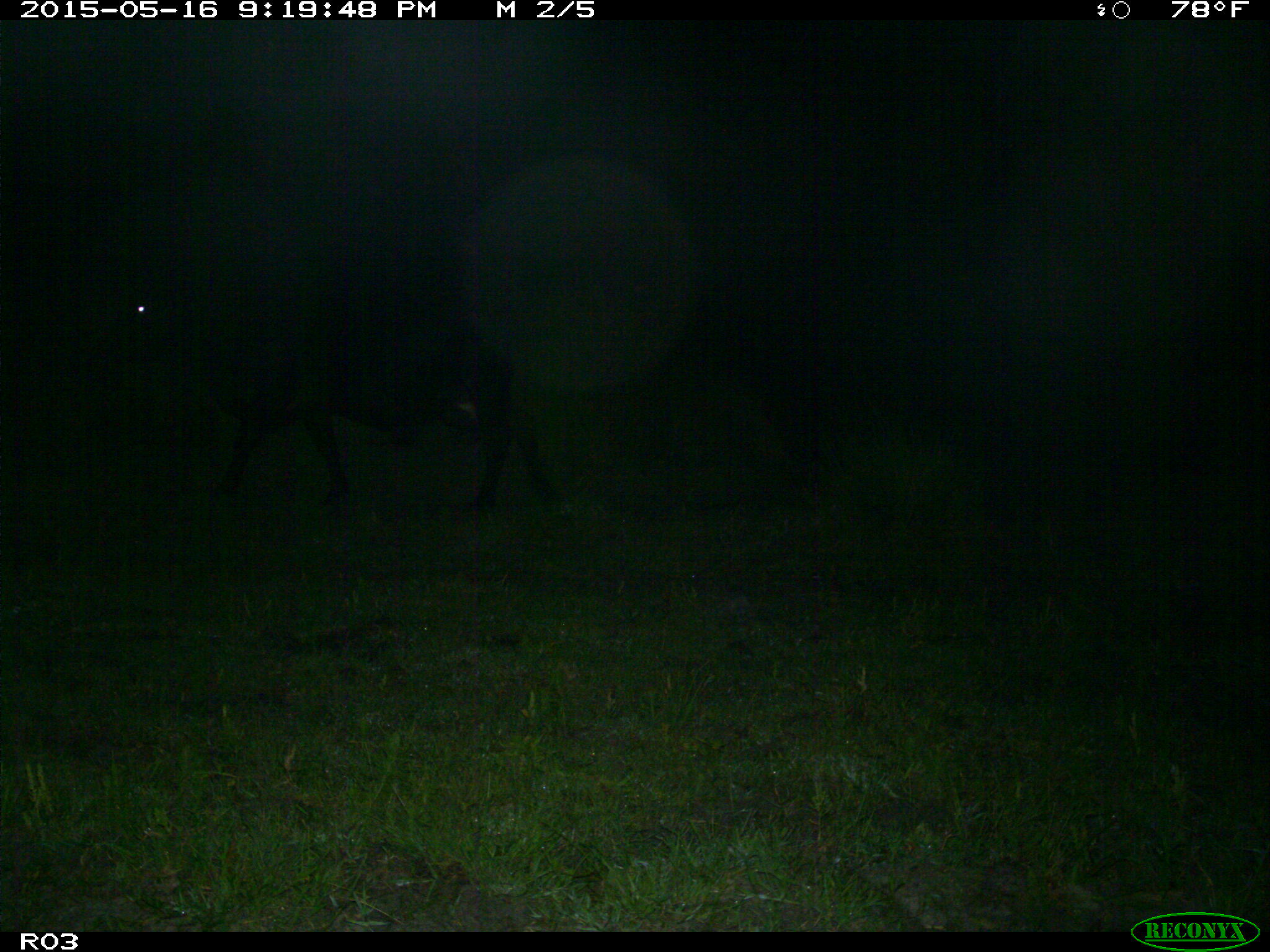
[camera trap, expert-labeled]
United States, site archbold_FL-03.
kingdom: Animalia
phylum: Chordata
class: Mammalia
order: Artiodactyla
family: Bovidae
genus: Bos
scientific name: Bos taurus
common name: domestic cow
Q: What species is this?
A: Bos taurus (domestic cow).